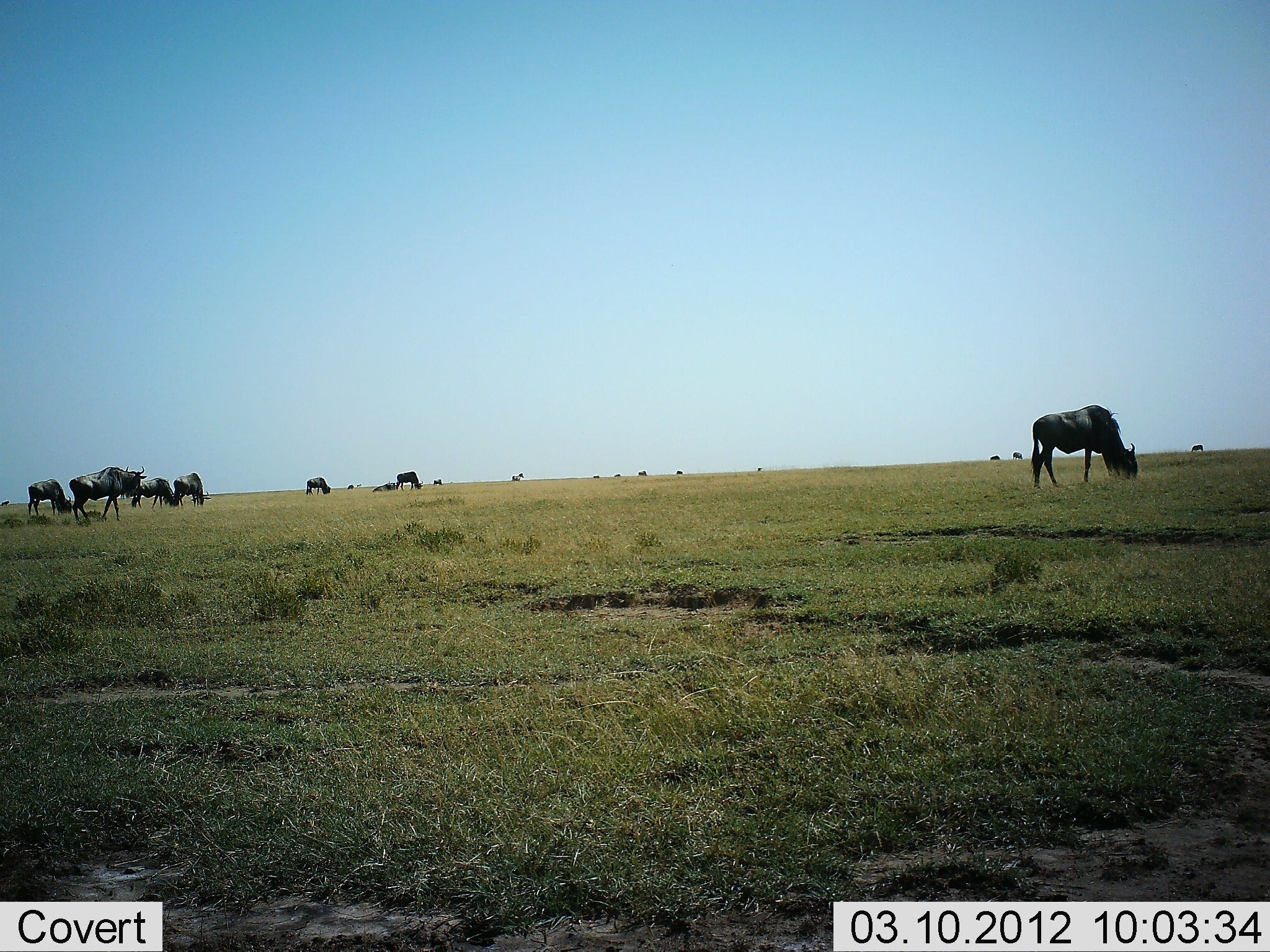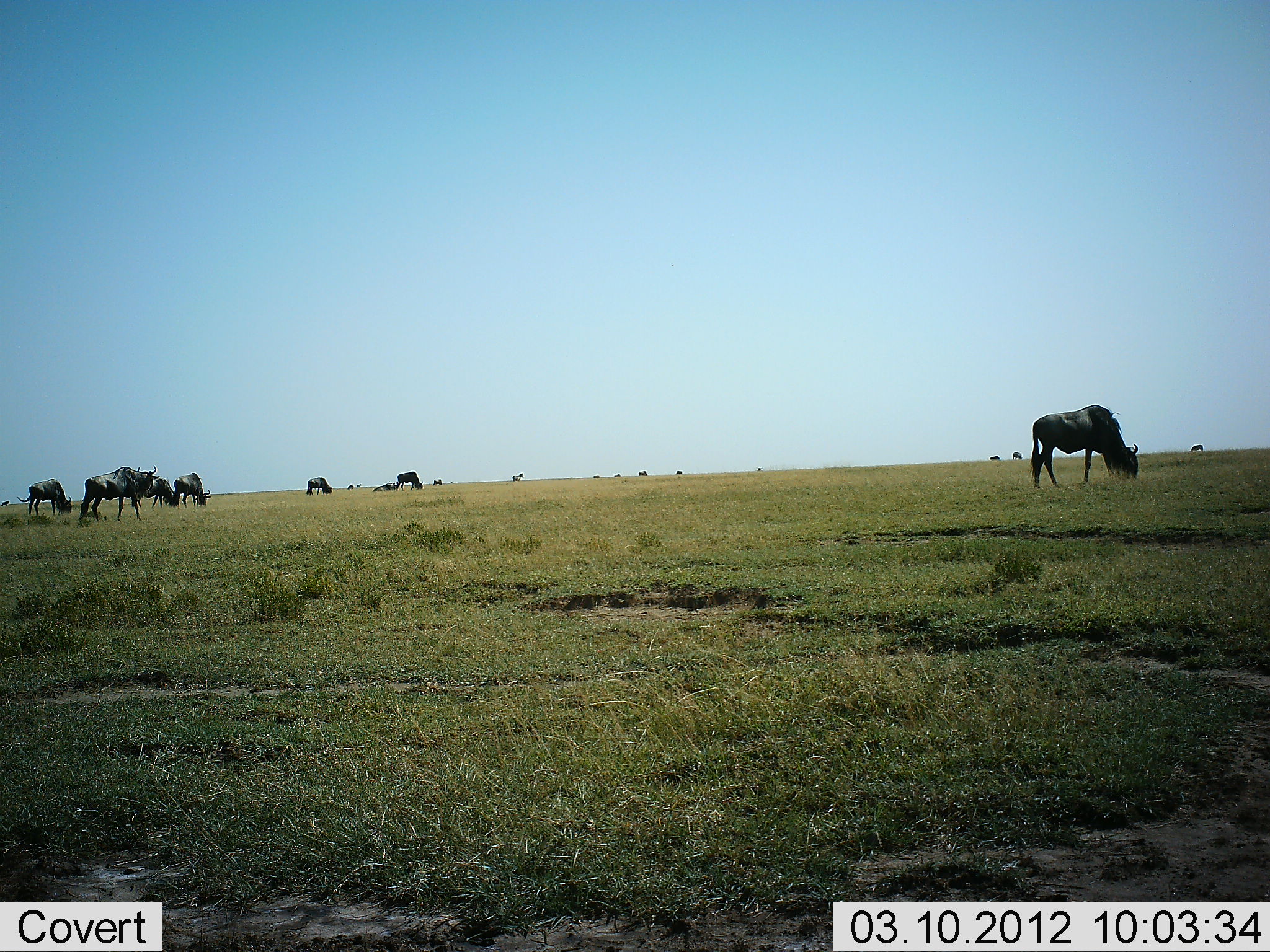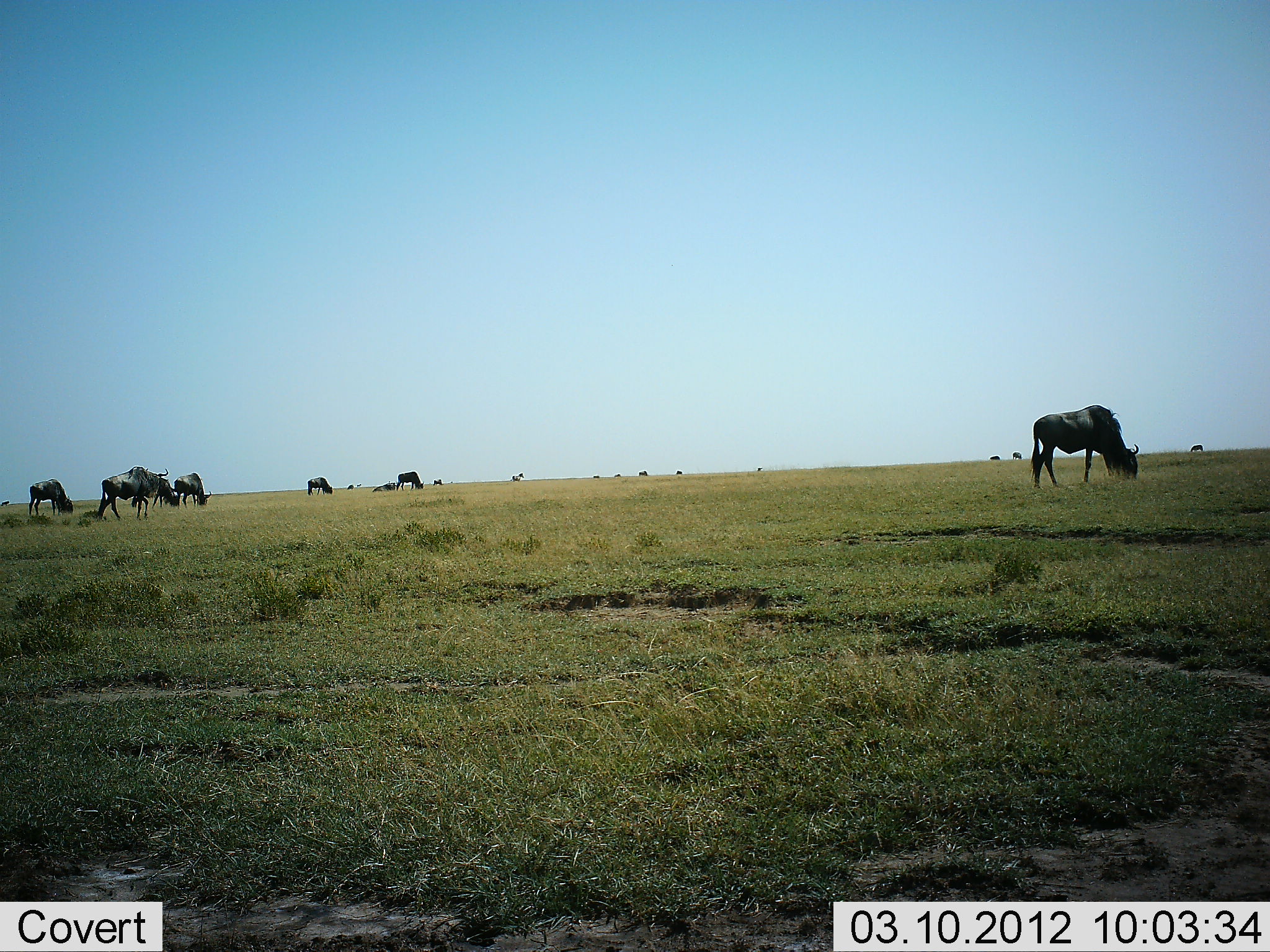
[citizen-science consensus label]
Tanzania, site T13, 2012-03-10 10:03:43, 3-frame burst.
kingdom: Animalia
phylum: Chordata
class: Mammalia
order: Artiodactyla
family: Bovidae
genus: Connochaetes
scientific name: Connochaetes taurinus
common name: blue wildebeest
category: wildebeest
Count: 8.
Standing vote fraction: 53%.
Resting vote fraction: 7%.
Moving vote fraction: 13%.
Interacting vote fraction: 0%.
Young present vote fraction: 7%.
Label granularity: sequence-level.